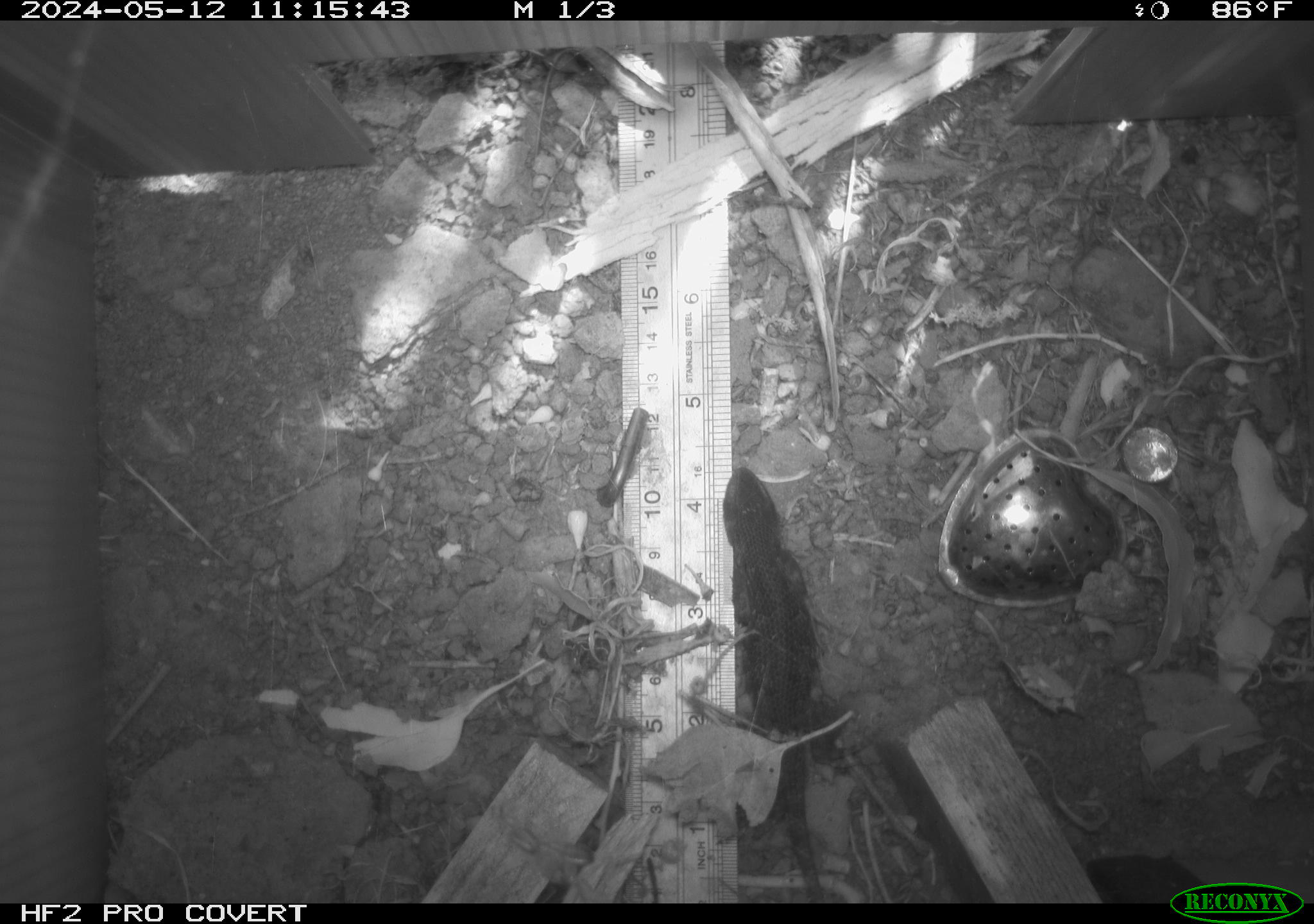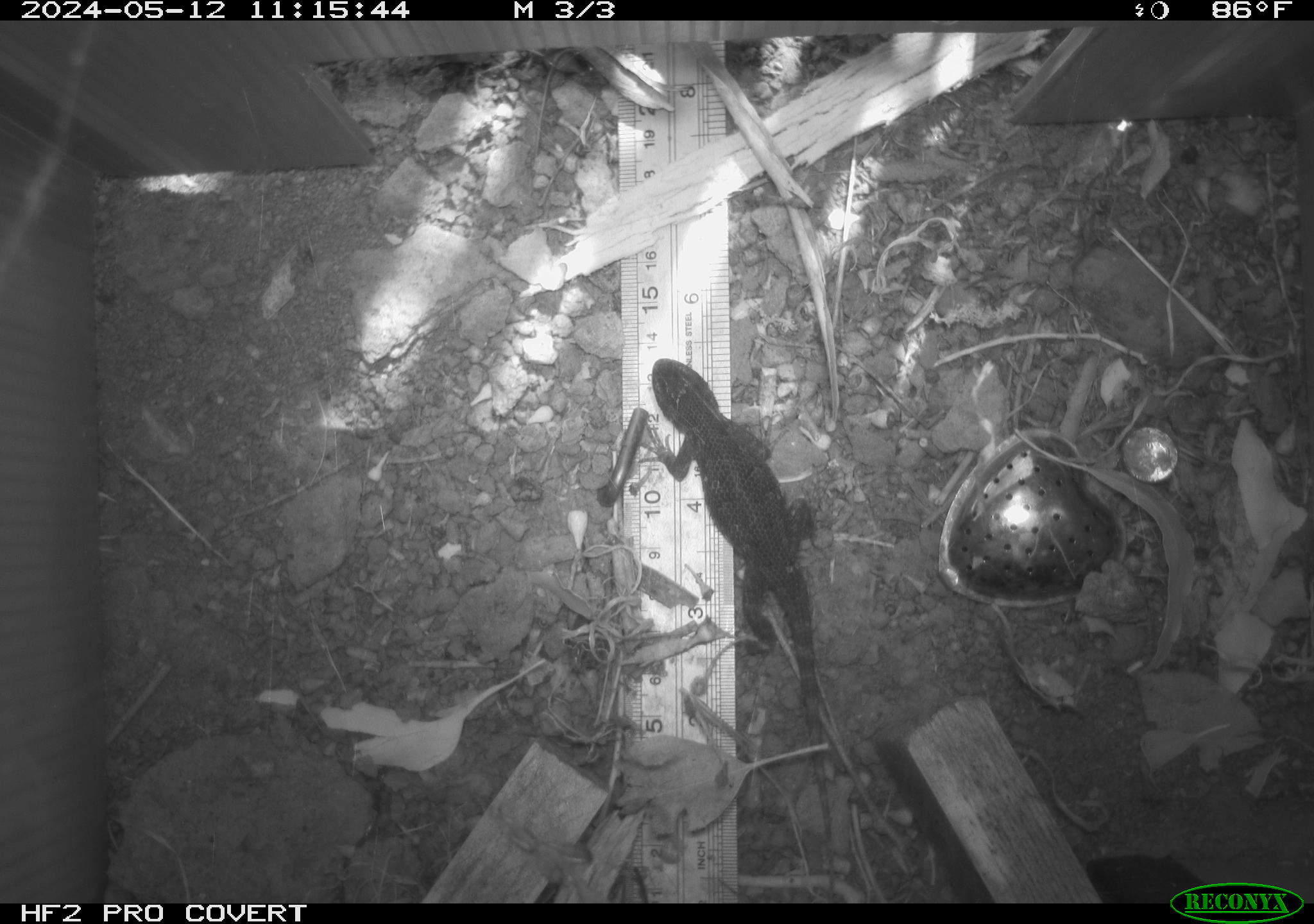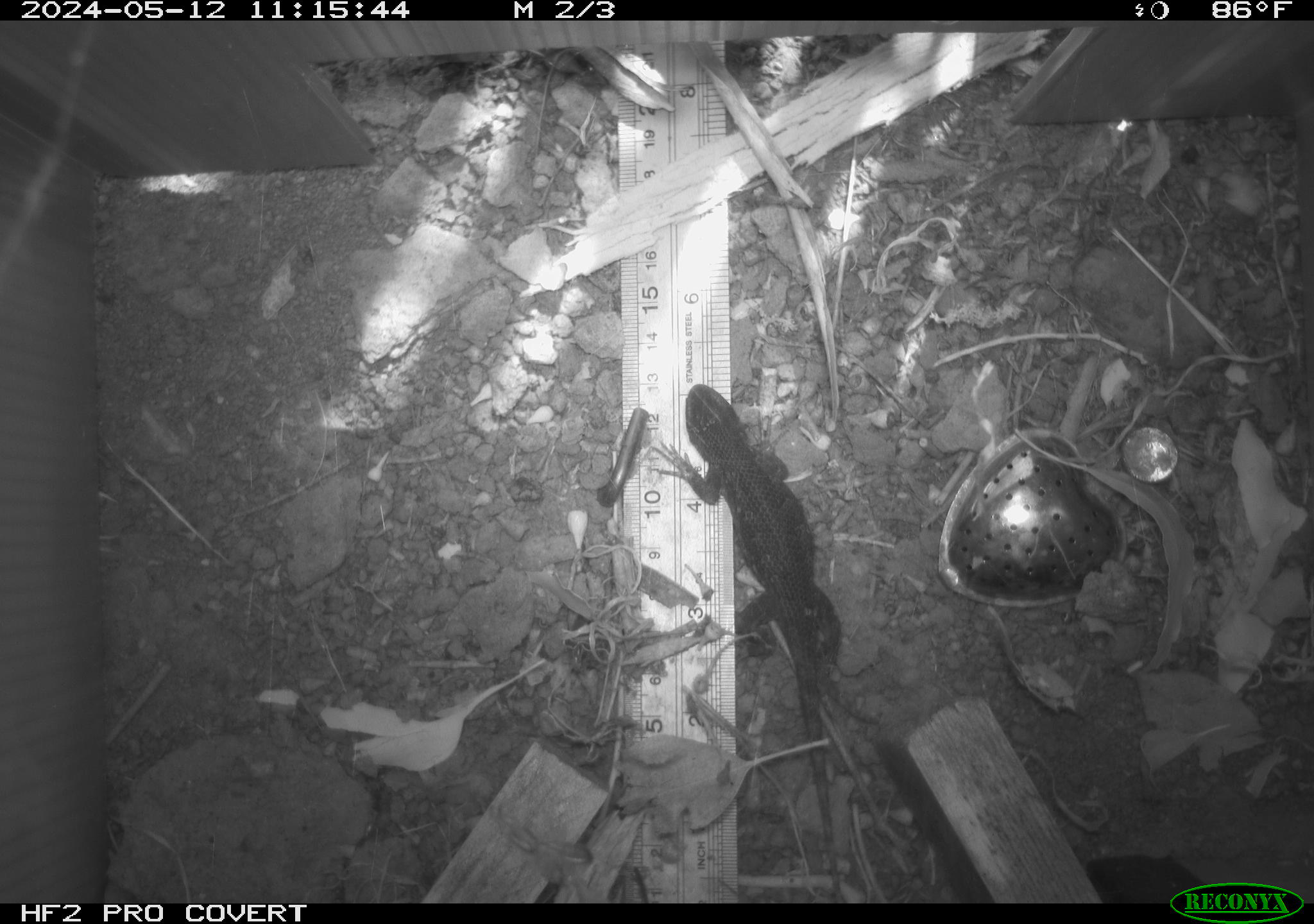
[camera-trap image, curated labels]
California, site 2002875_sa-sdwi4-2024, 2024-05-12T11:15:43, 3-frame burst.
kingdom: Animalia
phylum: Chordata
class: Reptilia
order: Squamata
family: Phrynosomatidae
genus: Sceloporus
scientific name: Sceloporus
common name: spiny lizards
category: sceloporus species